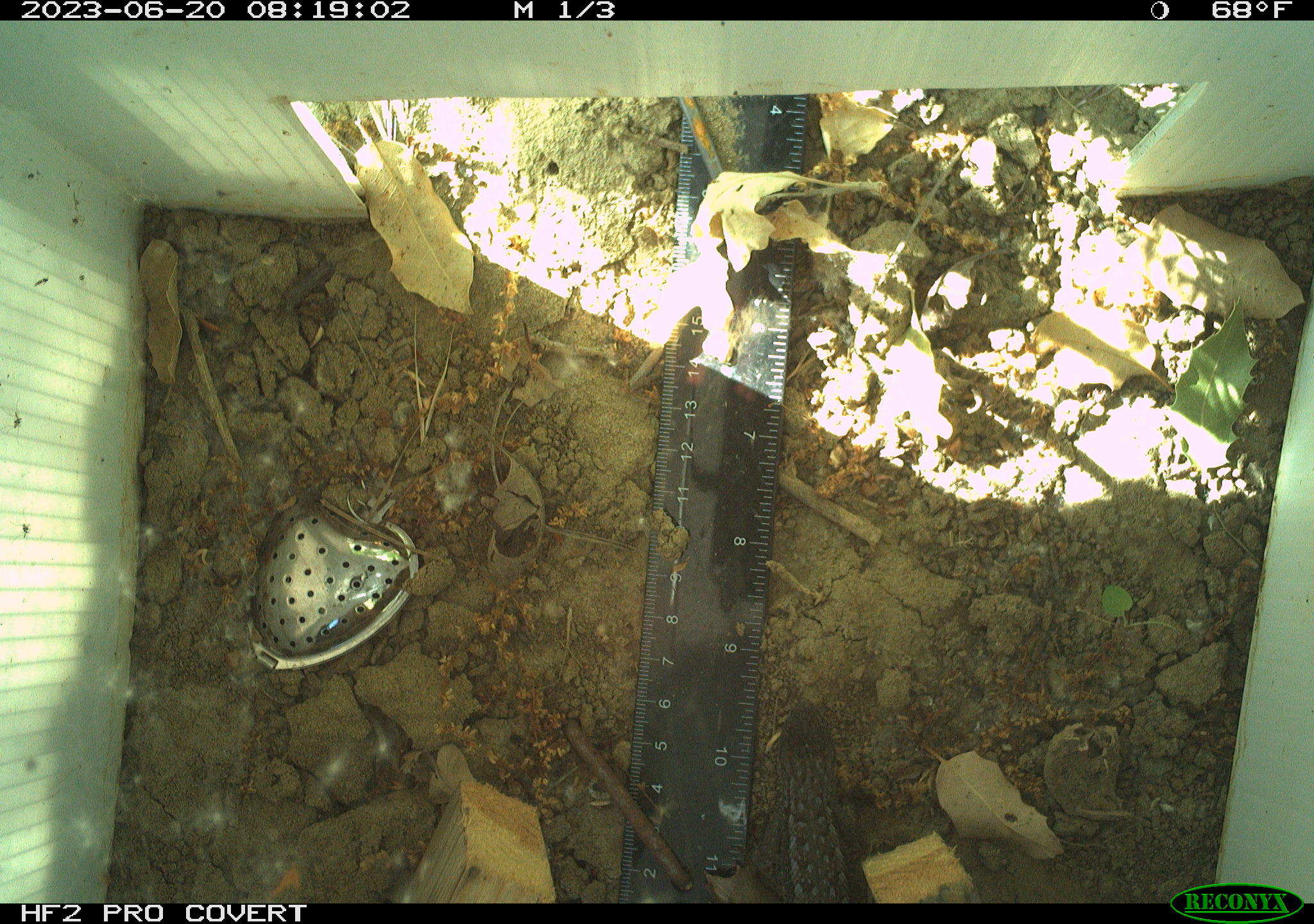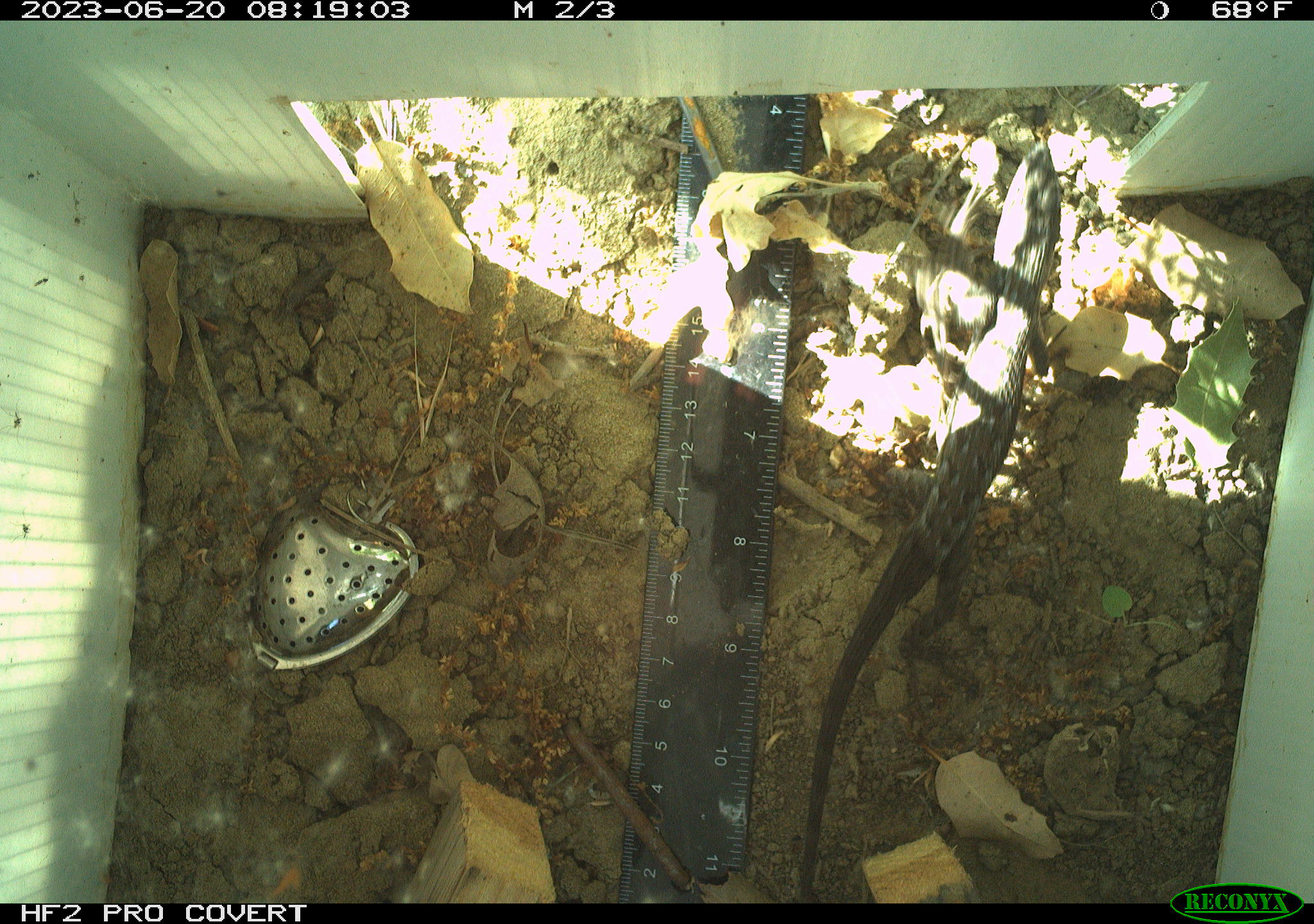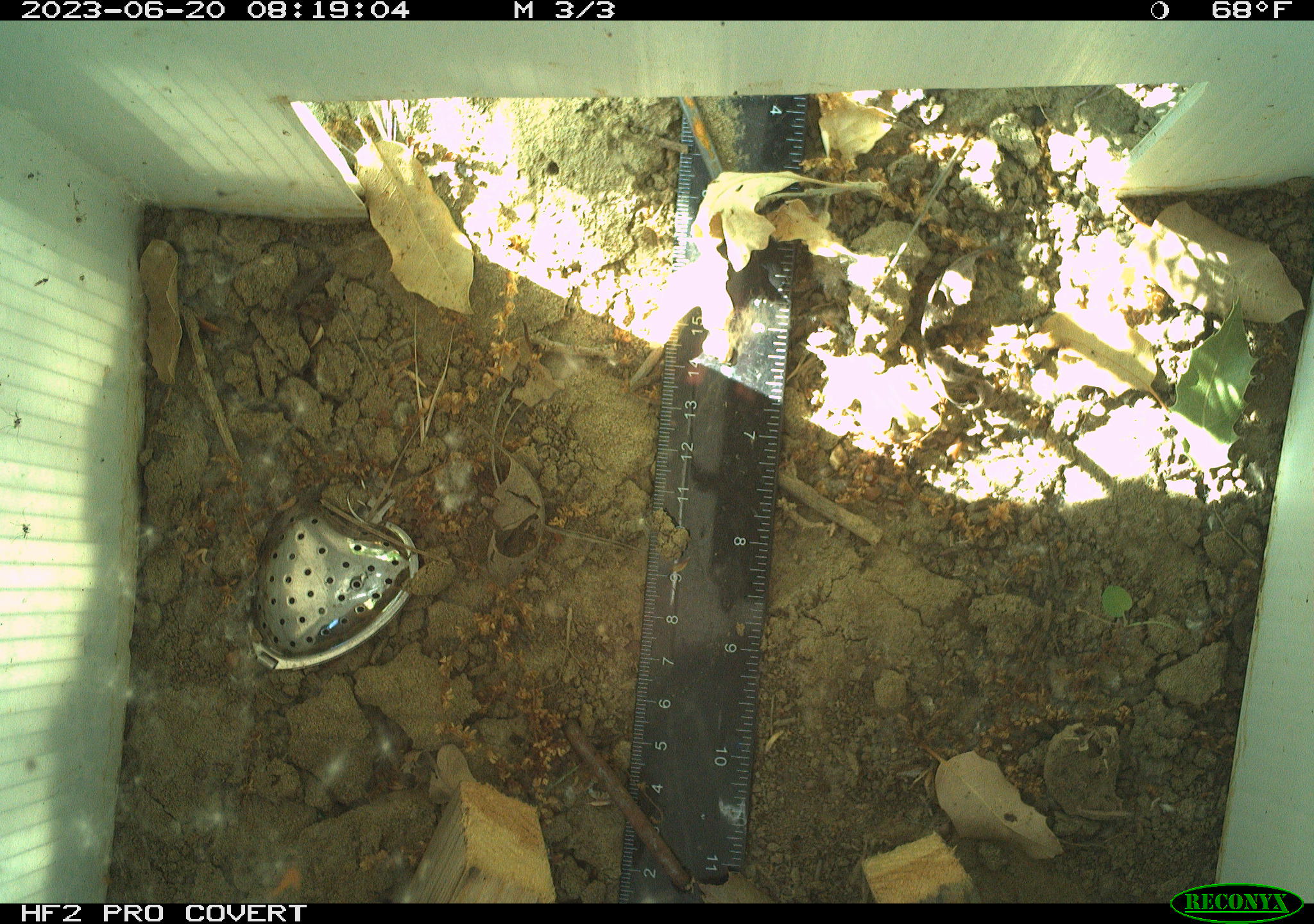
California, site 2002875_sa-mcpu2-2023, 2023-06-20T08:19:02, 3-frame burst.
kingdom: Animalia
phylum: Chordata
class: Reptilia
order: Squamata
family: Phrynosomatidae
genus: Sceloporus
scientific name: Sceloporus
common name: spiny lizards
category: sceloporus species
Sceloporus species (spiny lizards) (Sceloporus).